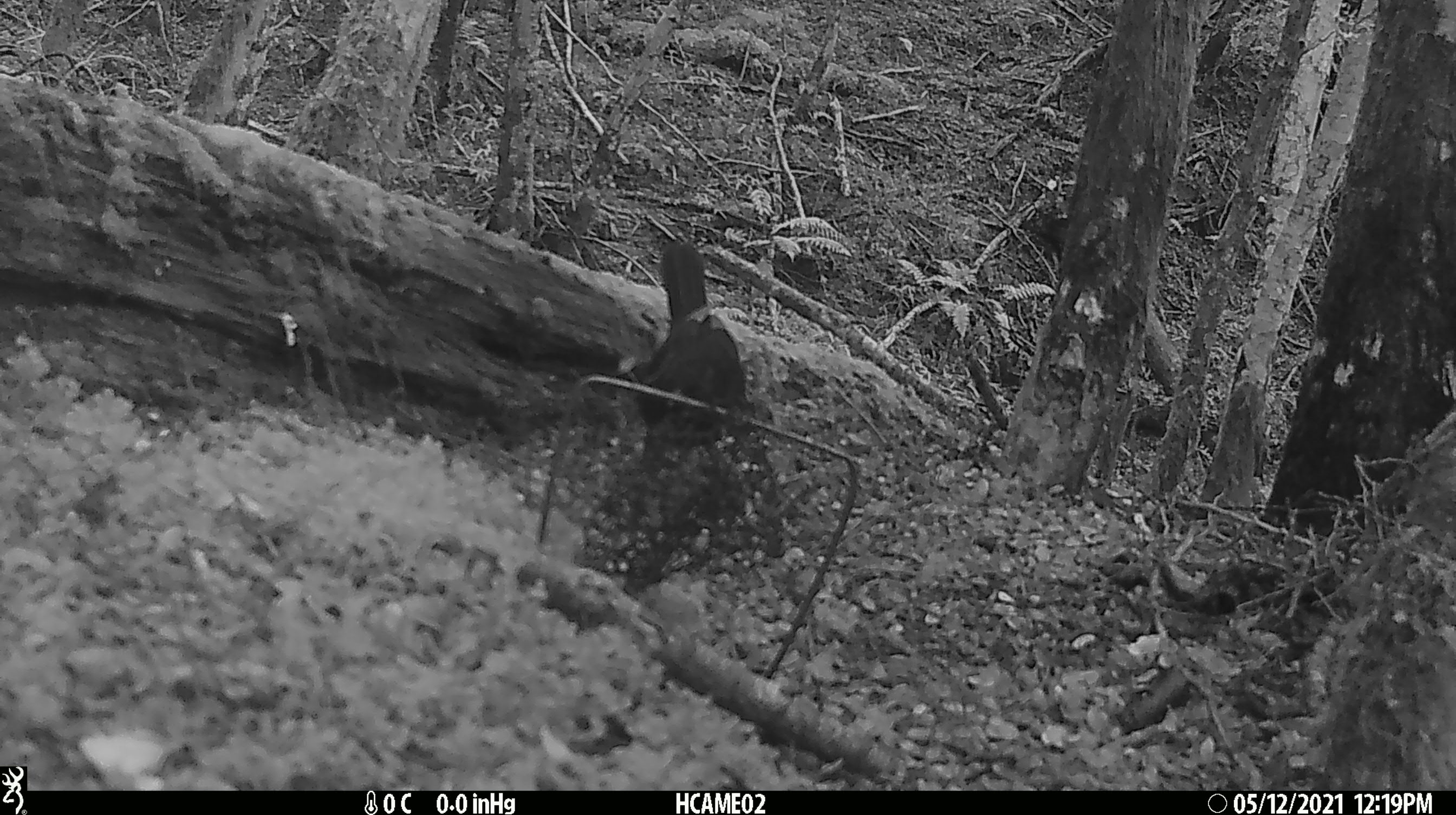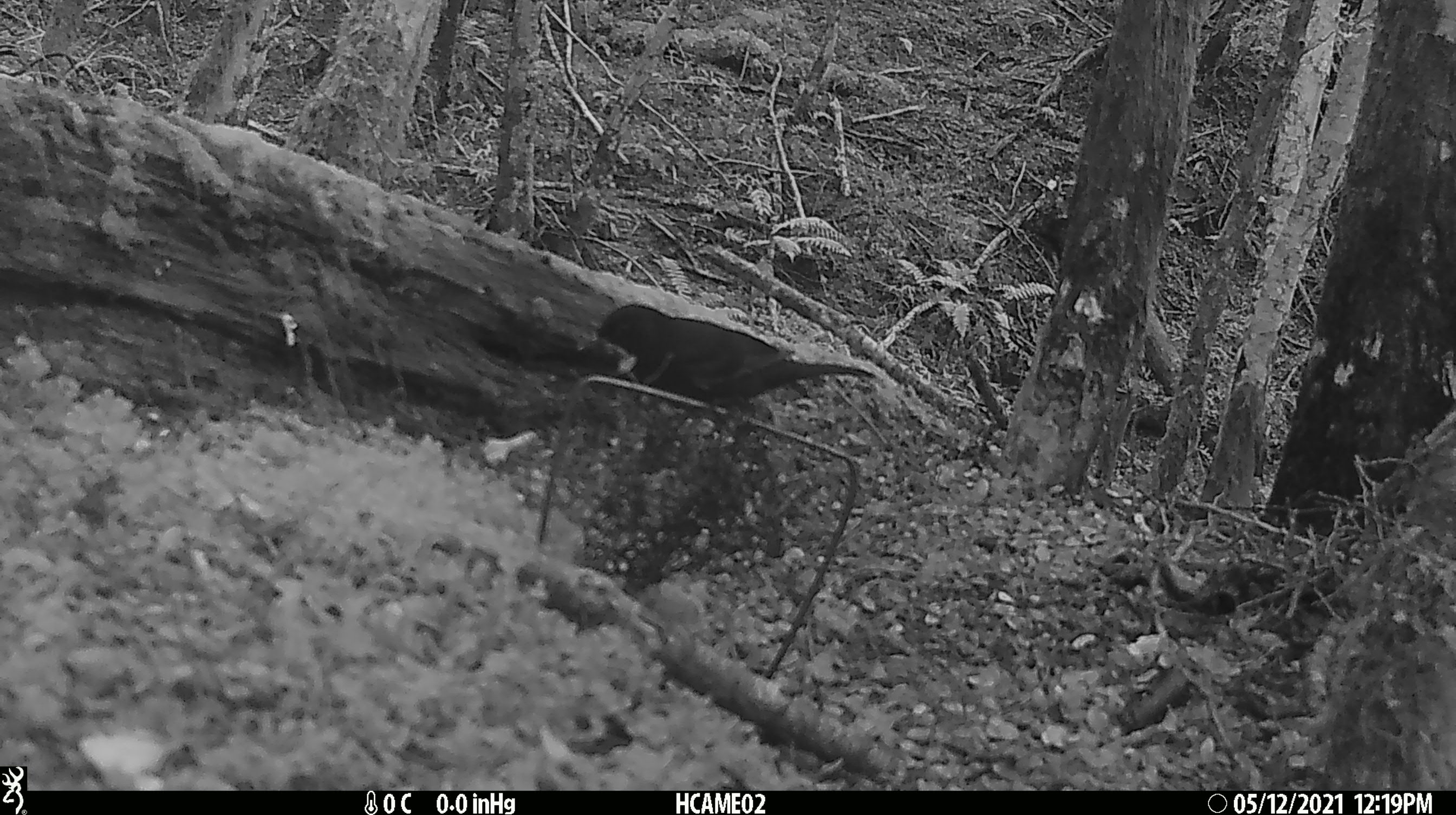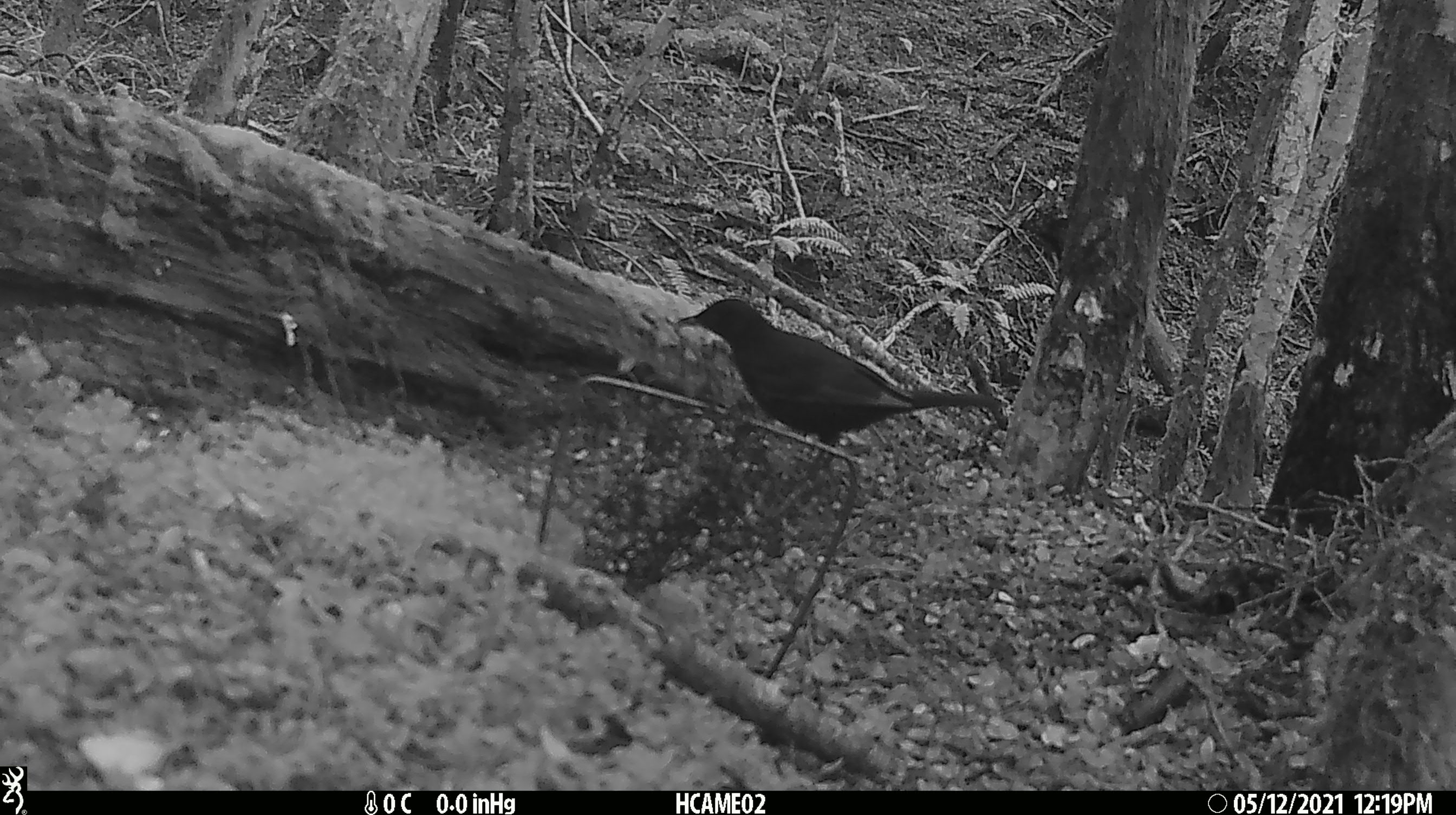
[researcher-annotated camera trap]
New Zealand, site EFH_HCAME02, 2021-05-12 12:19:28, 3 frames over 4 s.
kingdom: Animalia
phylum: Chordata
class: Aves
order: Passeriformes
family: Turdidae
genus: Turdus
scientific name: Turdus merula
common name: eurasian blackbird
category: blackbird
Blackbird (eurasian blackbird) (Turdus merula).